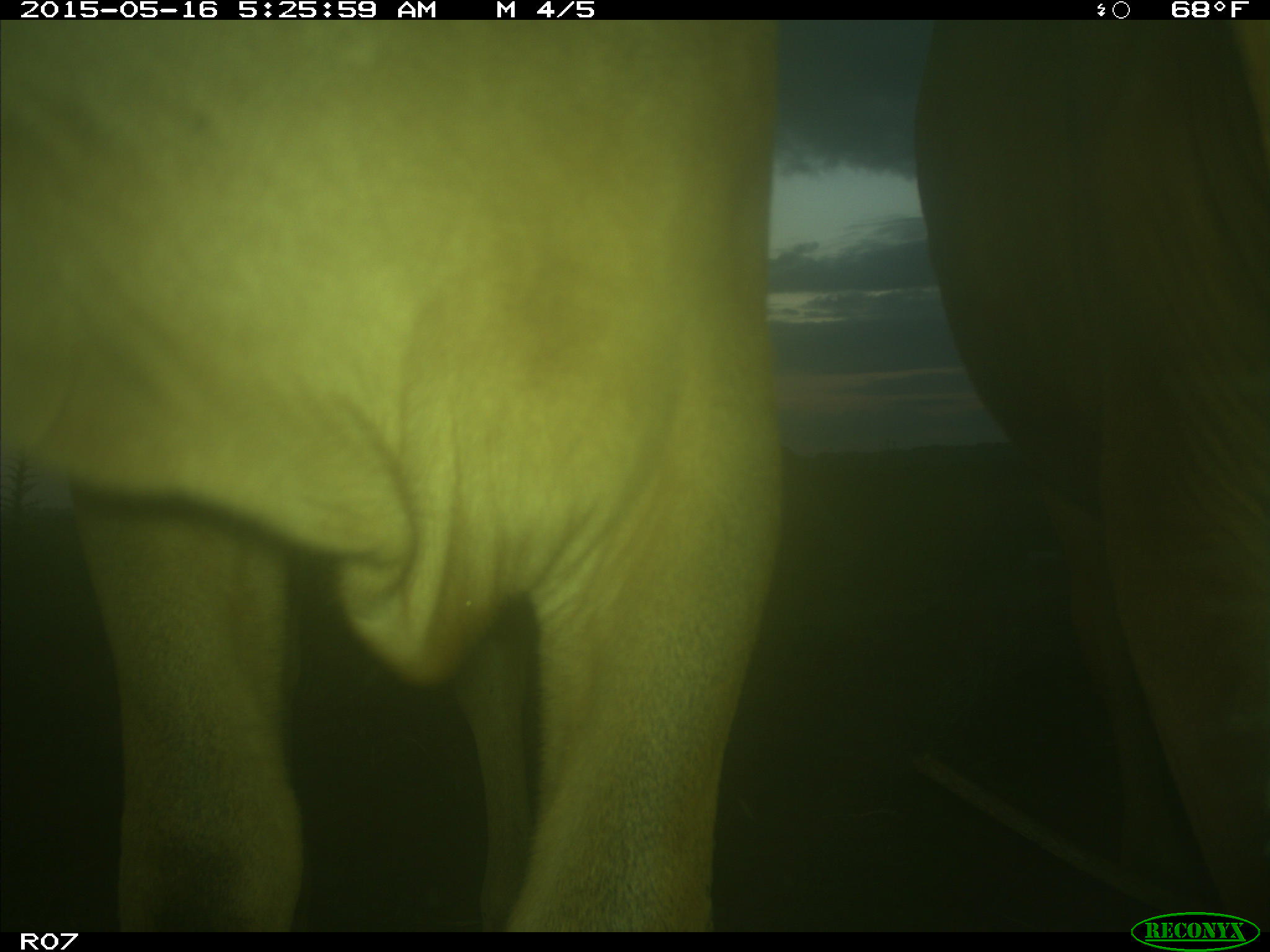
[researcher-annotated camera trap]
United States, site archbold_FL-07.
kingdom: Animalia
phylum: Chordata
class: Mammalia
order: Artiodactyla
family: Bovidae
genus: Bos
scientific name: Bos taurus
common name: domestic cow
Bos taurus (domestic cow).